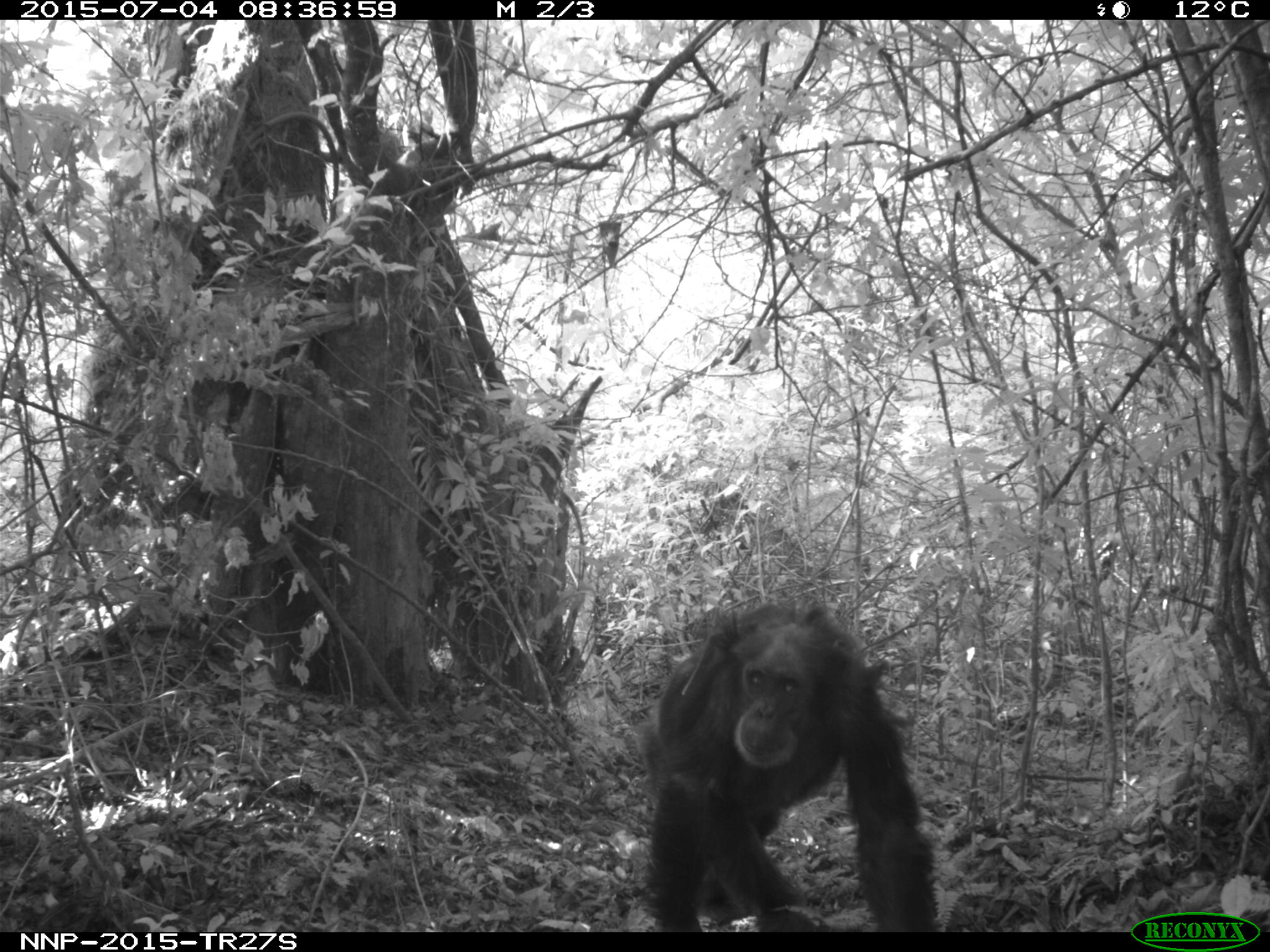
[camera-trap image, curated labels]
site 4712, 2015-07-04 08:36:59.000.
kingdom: Animalia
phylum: Chordata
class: Mammalia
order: Primates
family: Hominidae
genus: Pan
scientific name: Pan troglodytes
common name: chimpanzee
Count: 1.